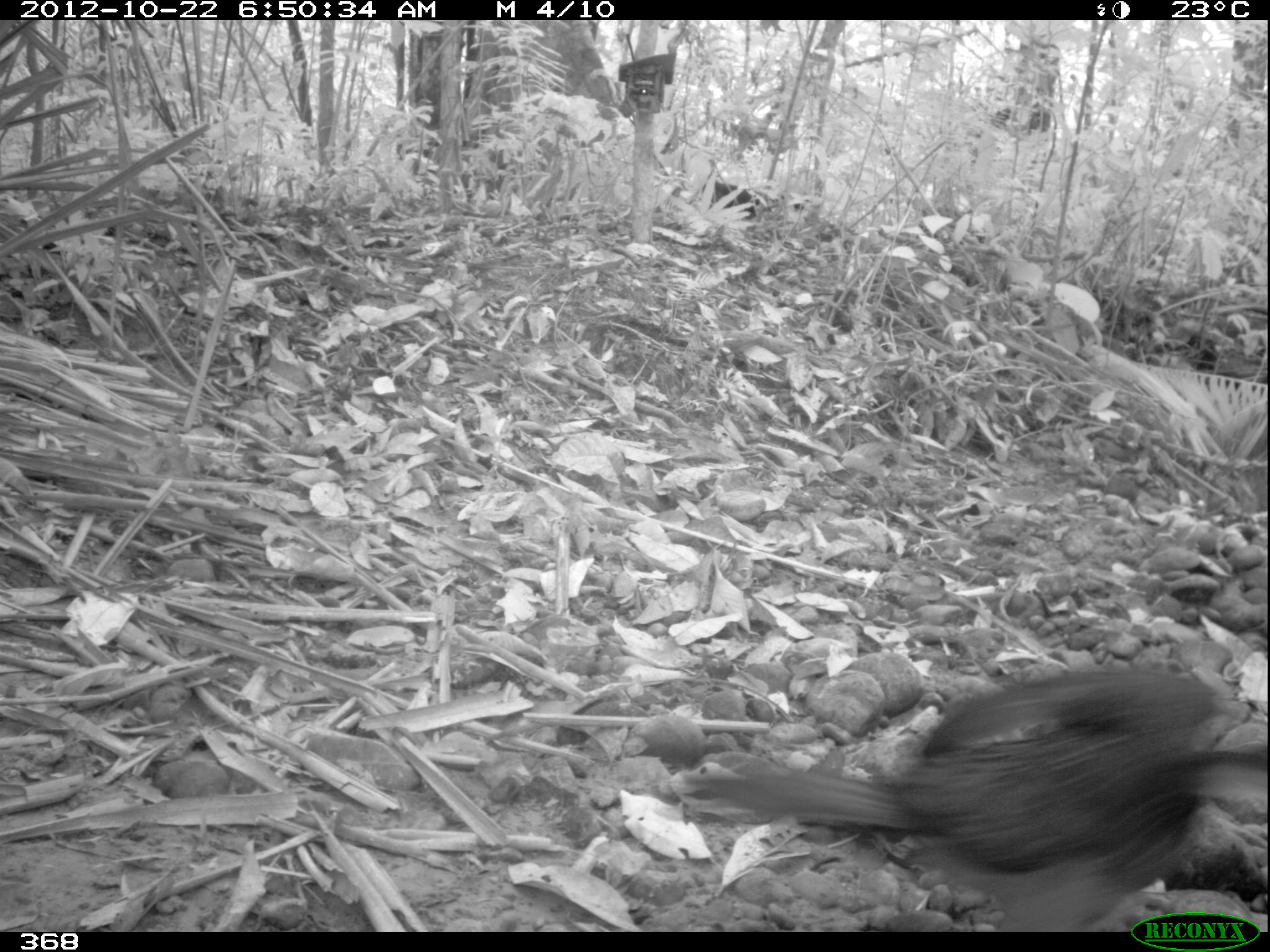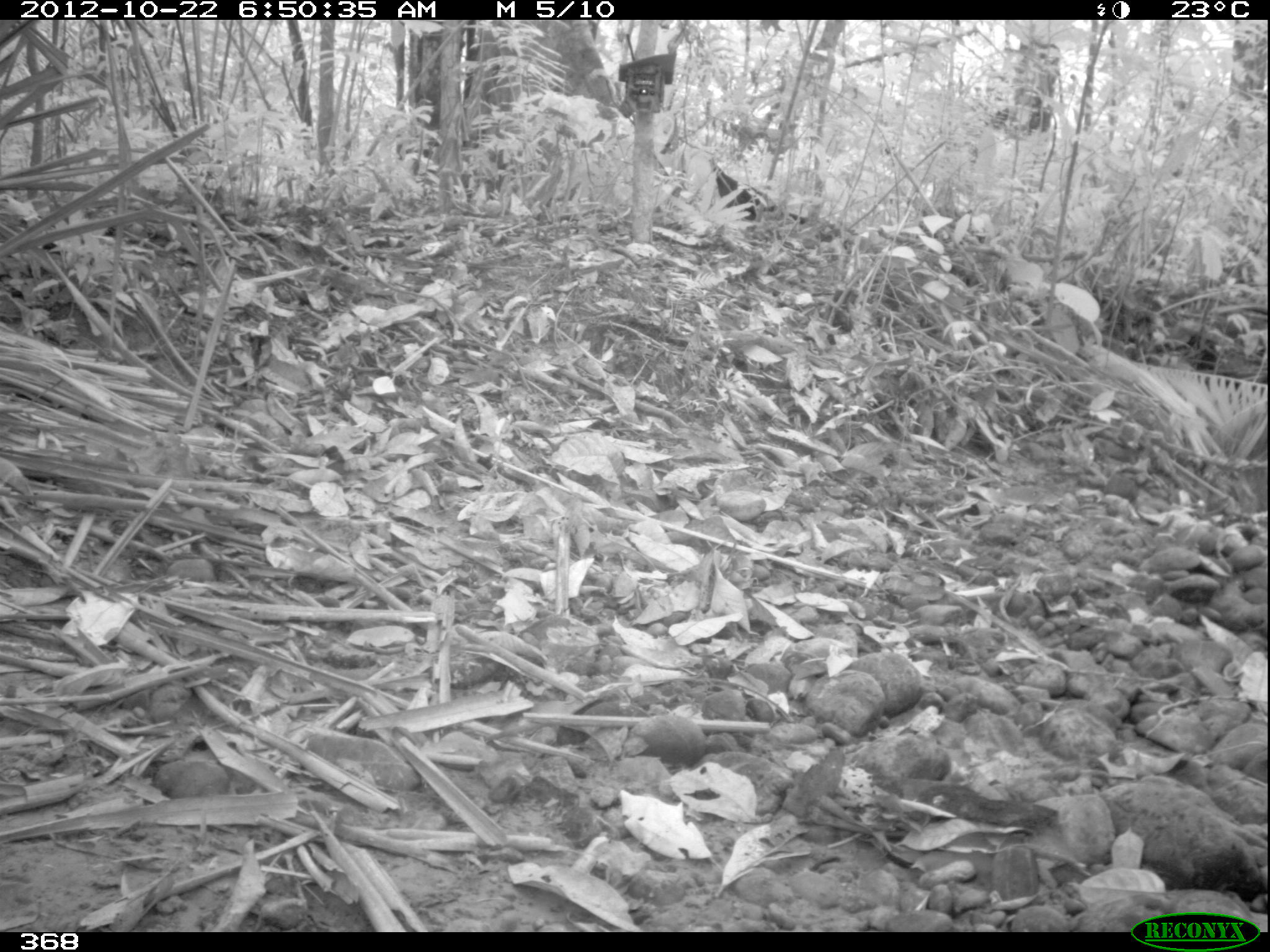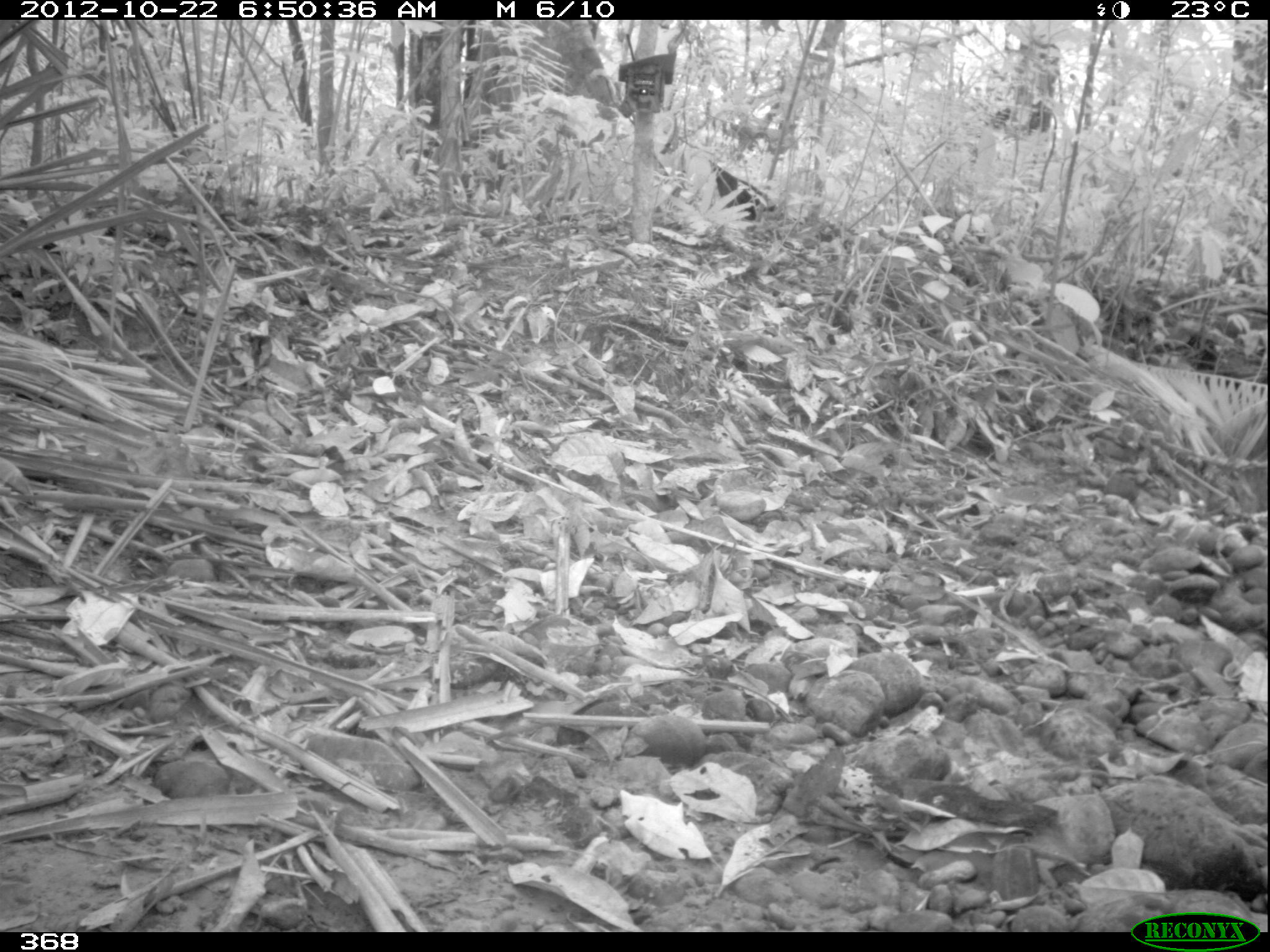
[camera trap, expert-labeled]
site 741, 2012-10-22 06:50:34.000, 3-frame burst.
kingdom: Animalia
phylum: Chordata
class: Aves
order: Galliformes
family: Cracidae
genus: Penelope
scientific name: Penelope jacquacu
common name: spix's guan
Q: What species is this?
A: Penelope jacquacu (spix's guan).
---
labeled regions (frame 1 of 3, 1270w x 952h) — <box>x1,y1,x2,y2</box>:
penelope jacquacu: <box>676,663,1270,932</box>; <box>702,179,760,220</box>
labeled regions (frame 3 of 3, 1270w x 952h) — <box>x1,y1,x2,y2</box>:
penelope jacquacu: <box>707,158,760,220</box>